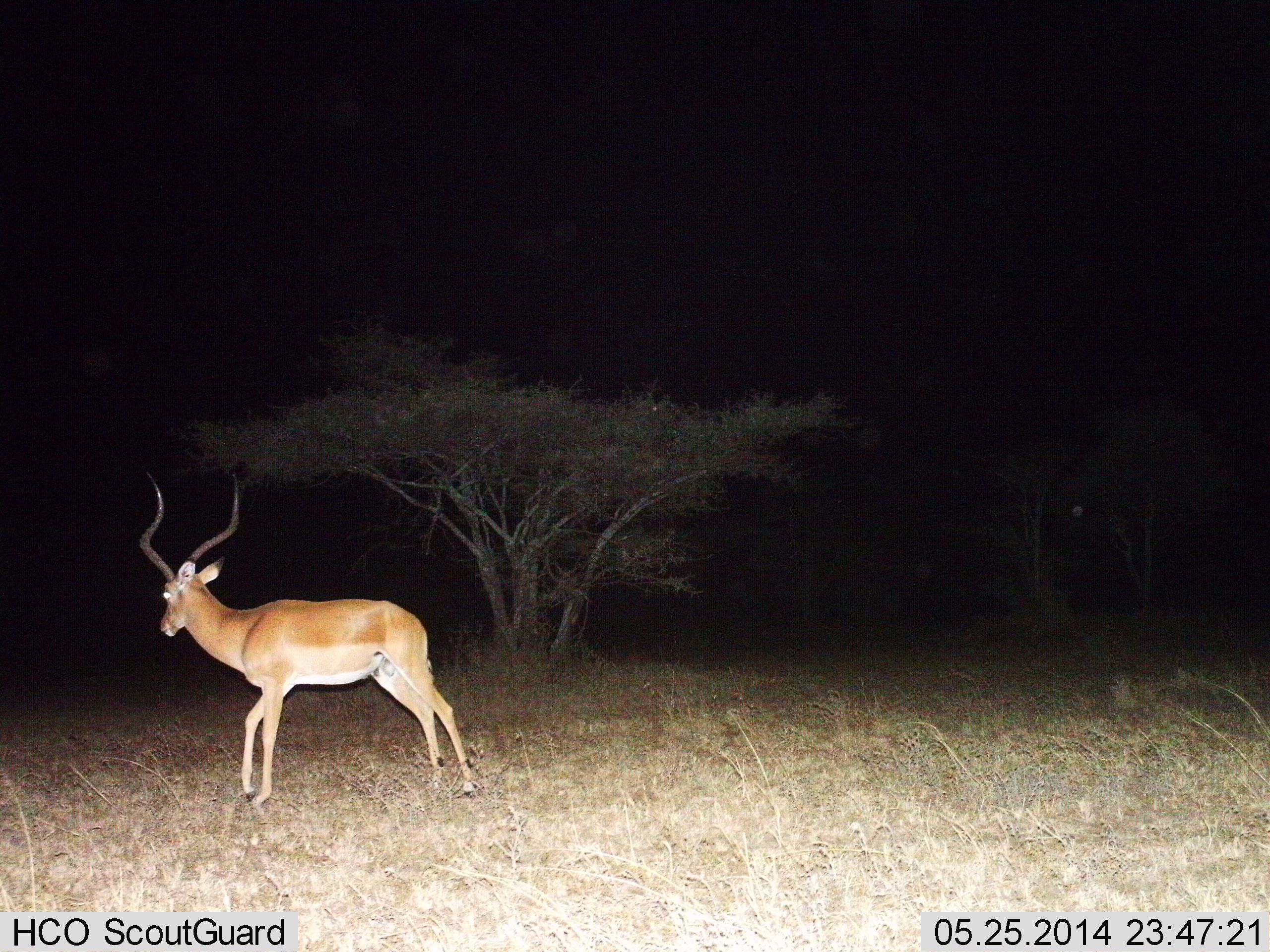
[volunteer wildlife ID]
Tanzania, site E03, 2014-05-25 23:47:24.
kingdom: Animalia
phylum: Chordata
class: Mammalia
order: Artiodactyla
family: Bovidae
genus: Aepyceros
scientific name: Aepyceros melampus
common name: impala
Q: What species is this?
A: Impala (Aepyceros melampus).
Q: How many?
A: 1.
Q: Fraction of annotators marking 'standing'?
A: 60%.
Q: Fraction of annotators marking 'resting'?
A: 0%.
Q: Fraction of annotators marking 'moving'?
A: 40%.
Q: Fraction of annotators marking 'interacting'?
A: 0%.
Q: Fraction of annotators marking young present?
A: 0%.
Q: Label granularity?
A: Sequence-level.